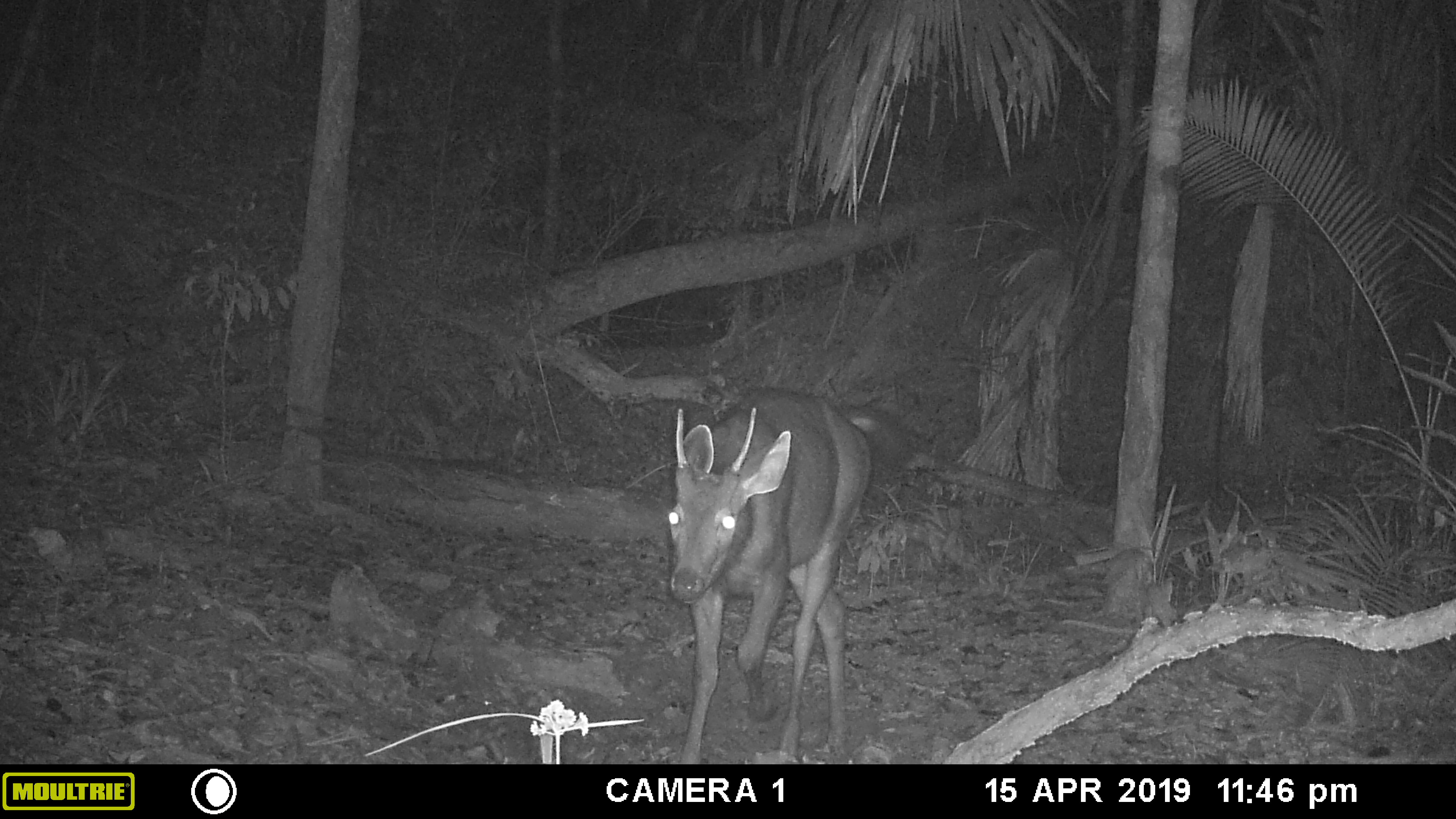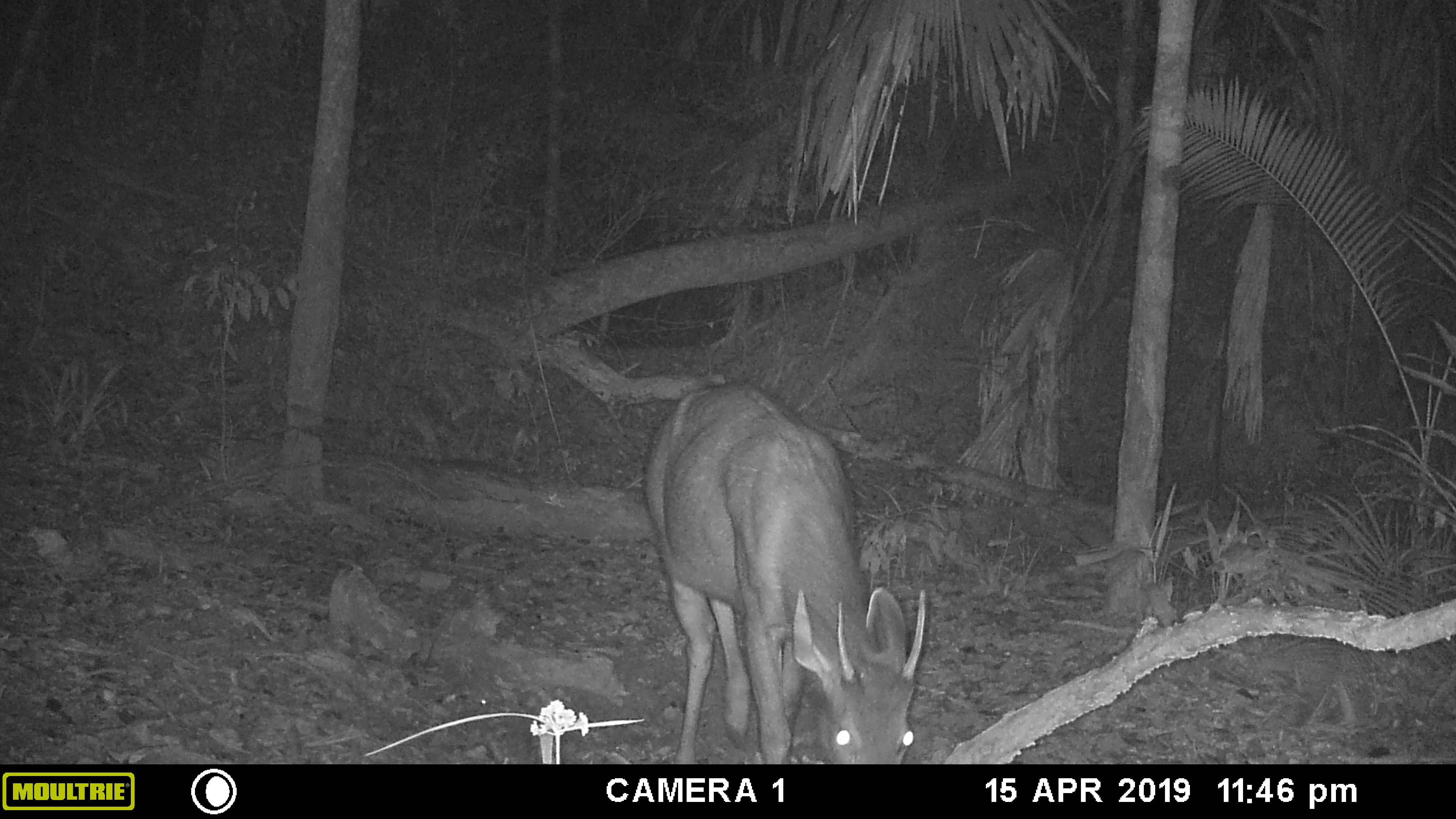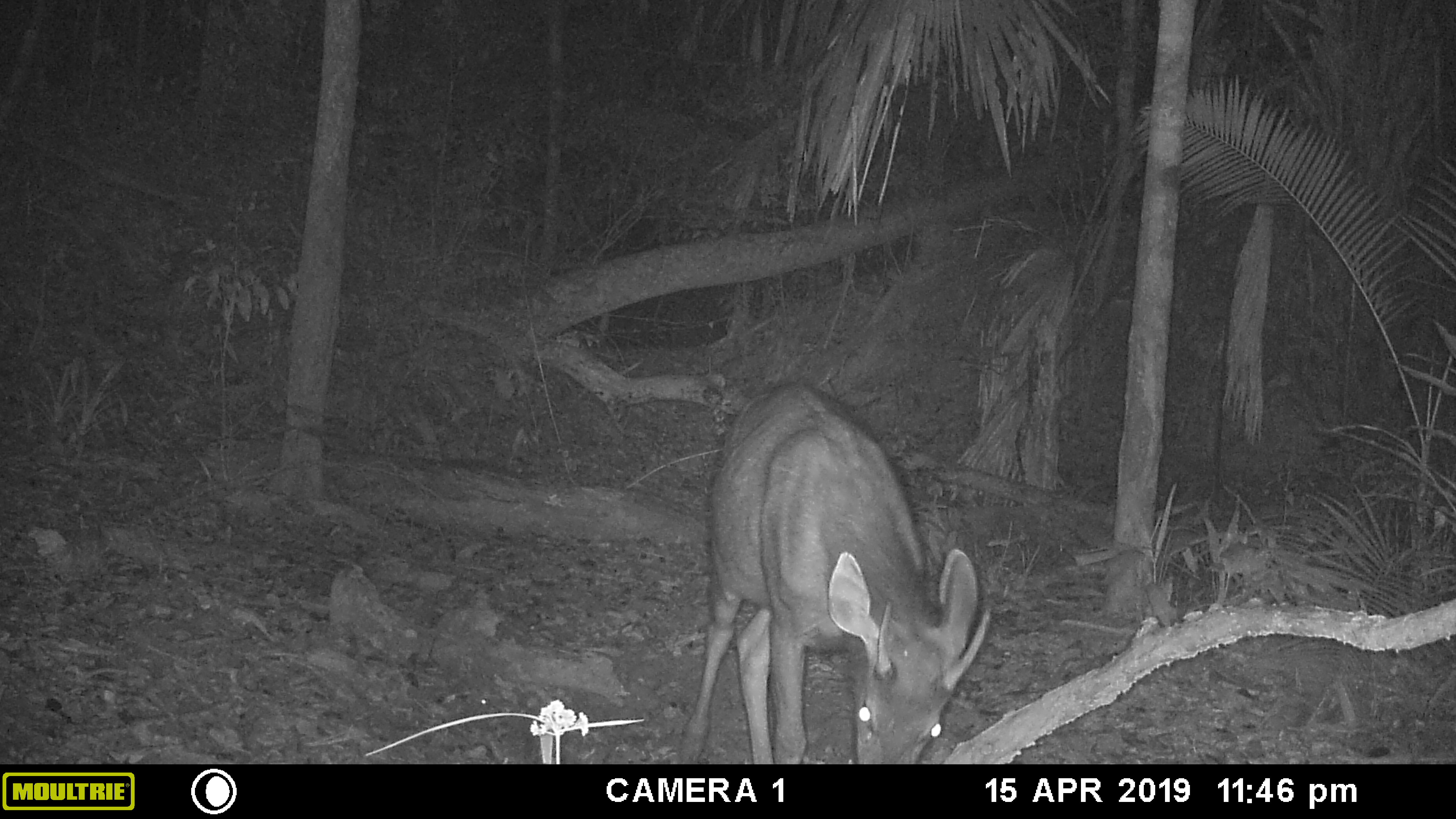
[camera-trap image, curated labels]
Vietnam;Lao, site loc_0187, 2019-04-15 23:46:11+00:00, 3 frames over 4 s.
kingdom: Animalia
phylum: Chordata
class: Mammalia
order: Artiodactyla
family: Cervidae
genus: Rusa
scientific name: Rusa unicolor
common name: sambar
Sambar (Rusa unicolor). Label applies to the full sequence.